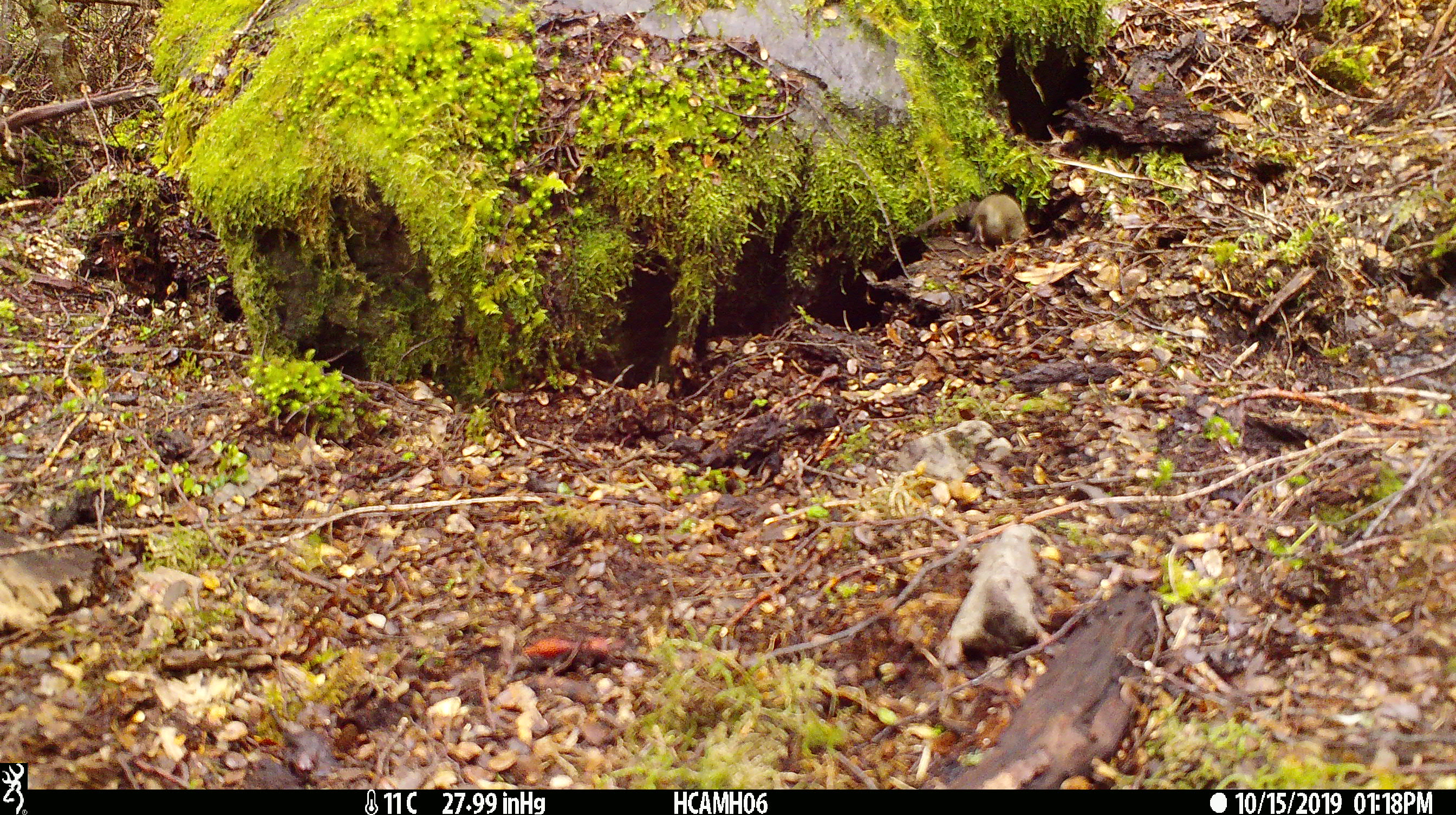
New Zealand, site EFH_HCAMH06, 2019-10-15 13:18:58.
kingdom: Animalia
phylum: Chordata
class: Mammalia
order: Rodentia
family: Muridae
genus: Mus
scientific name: Mus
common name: mouse